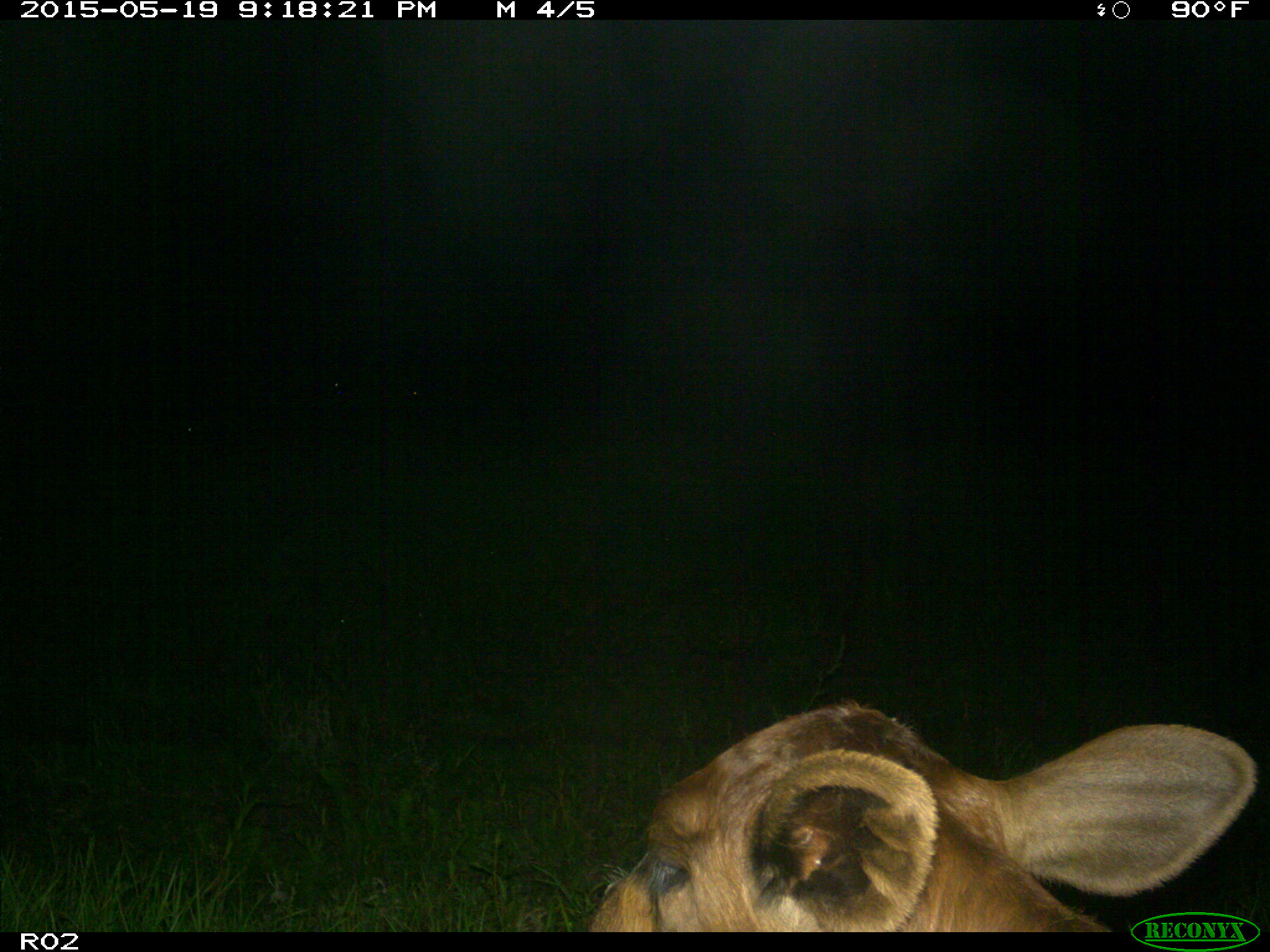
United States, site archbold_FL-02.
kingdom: Animalia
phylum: Chordata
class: Mammalia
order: Artiodactyla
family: Bovidae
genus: Bos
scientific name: Bos taurus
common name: domestic cow